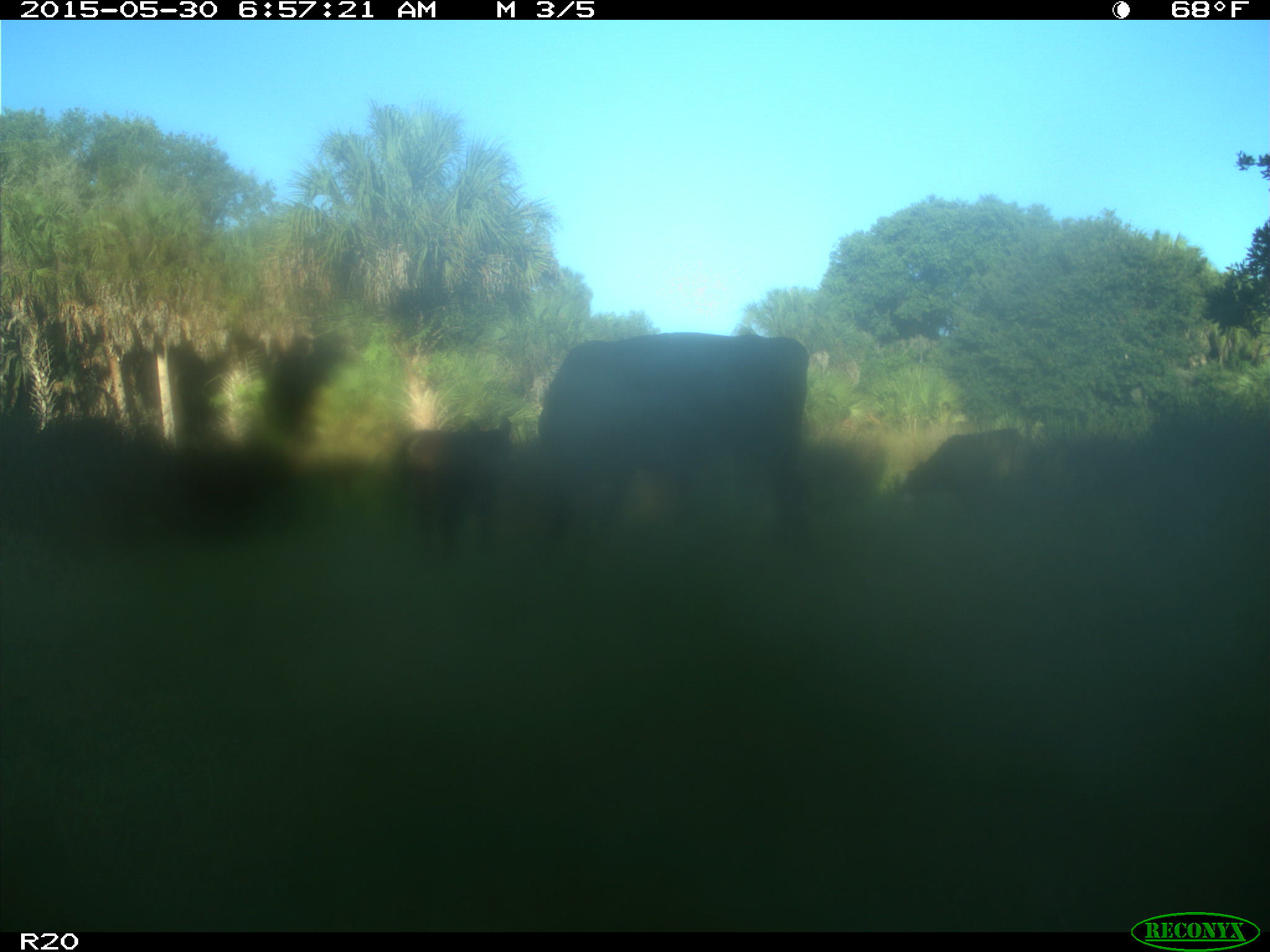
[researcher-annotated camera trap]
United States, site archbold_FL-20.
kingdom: Animalia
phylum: Chordata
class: Mammalia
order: Artiodactyla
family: Bovidae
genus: Bos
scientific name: Bos taurus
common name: domestic cow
Bos taurus (domestic cow).